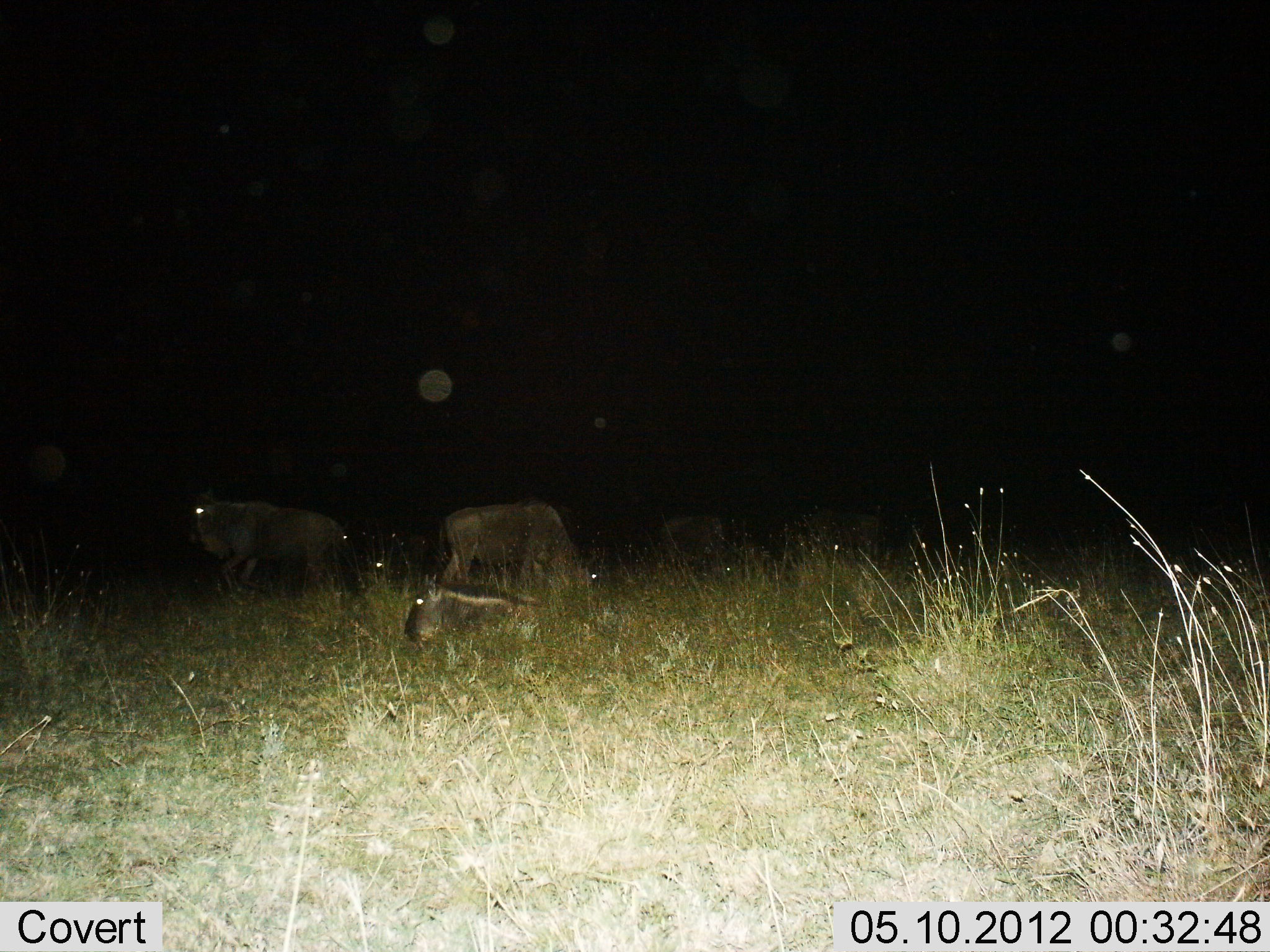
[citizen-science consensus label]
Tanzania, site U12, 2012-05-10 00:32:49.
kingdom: Animalia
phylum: Chordata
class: Mammalia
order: Artiodactyla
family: Bovidae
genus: Connochaetes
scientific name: Connochaetes taurinus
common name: blue wildebeest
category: wildebeest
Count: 6.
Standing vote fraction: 70%.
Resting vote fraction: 60%.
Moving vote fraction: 20%.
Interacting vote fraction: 0%.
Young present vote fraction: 0%.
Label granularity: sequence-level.